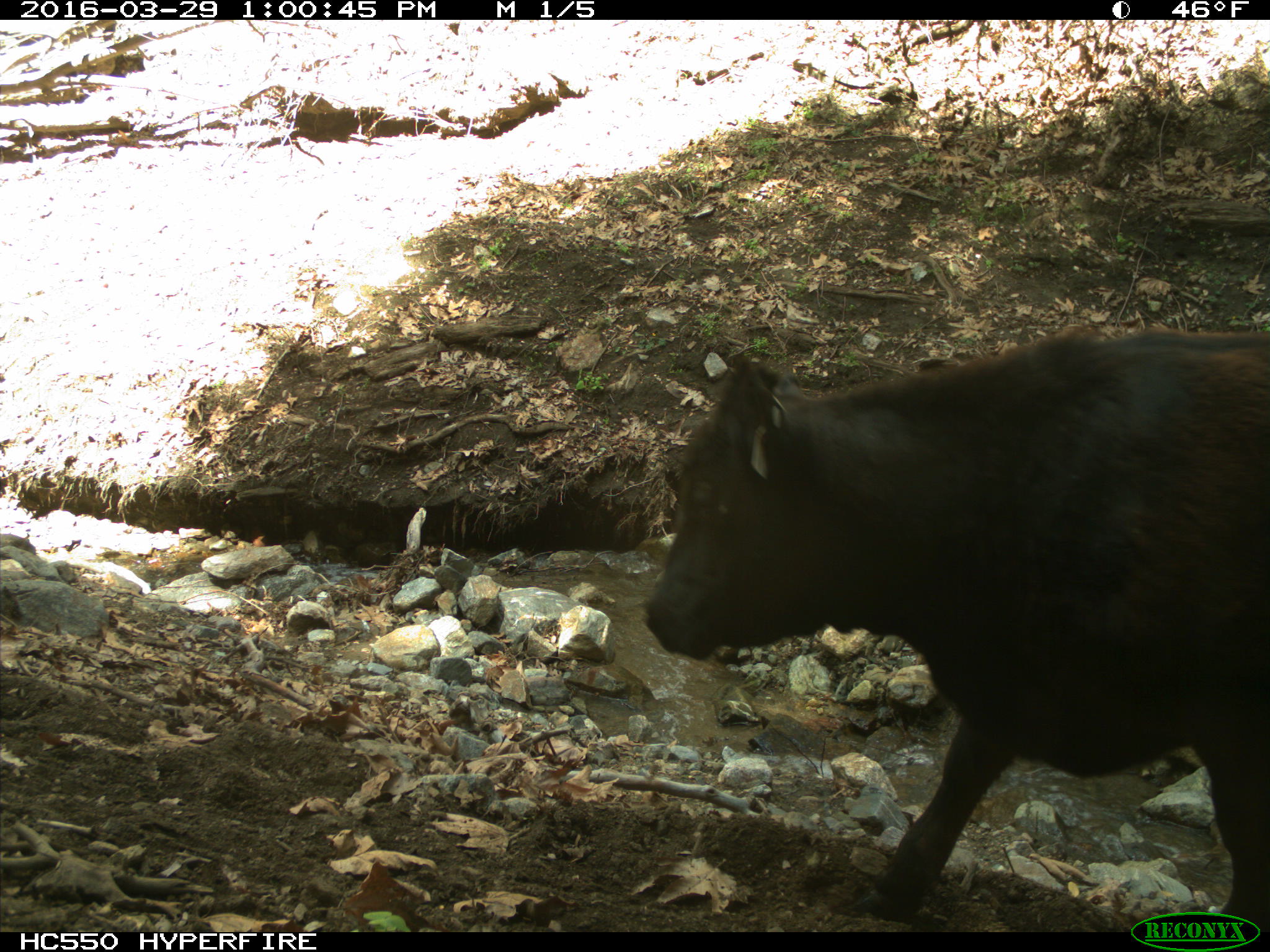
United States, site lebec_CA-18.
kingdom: Animalia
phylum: Chordata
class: Mammalia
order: Artiodactyla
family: Bovidae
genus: Bos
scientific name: Bos taurus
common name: domestic cow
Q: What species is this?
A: Bos taurus (domestic cow).